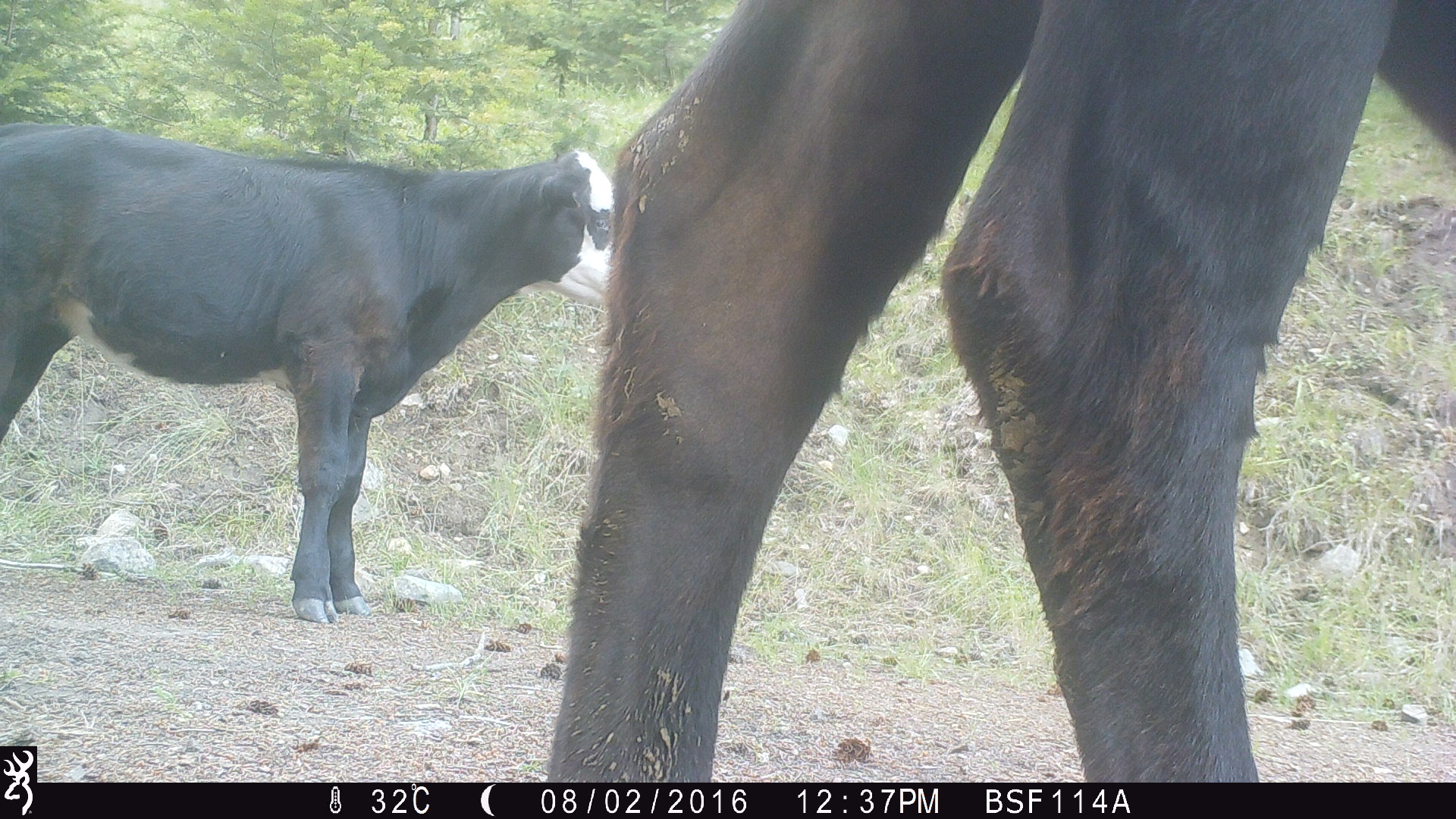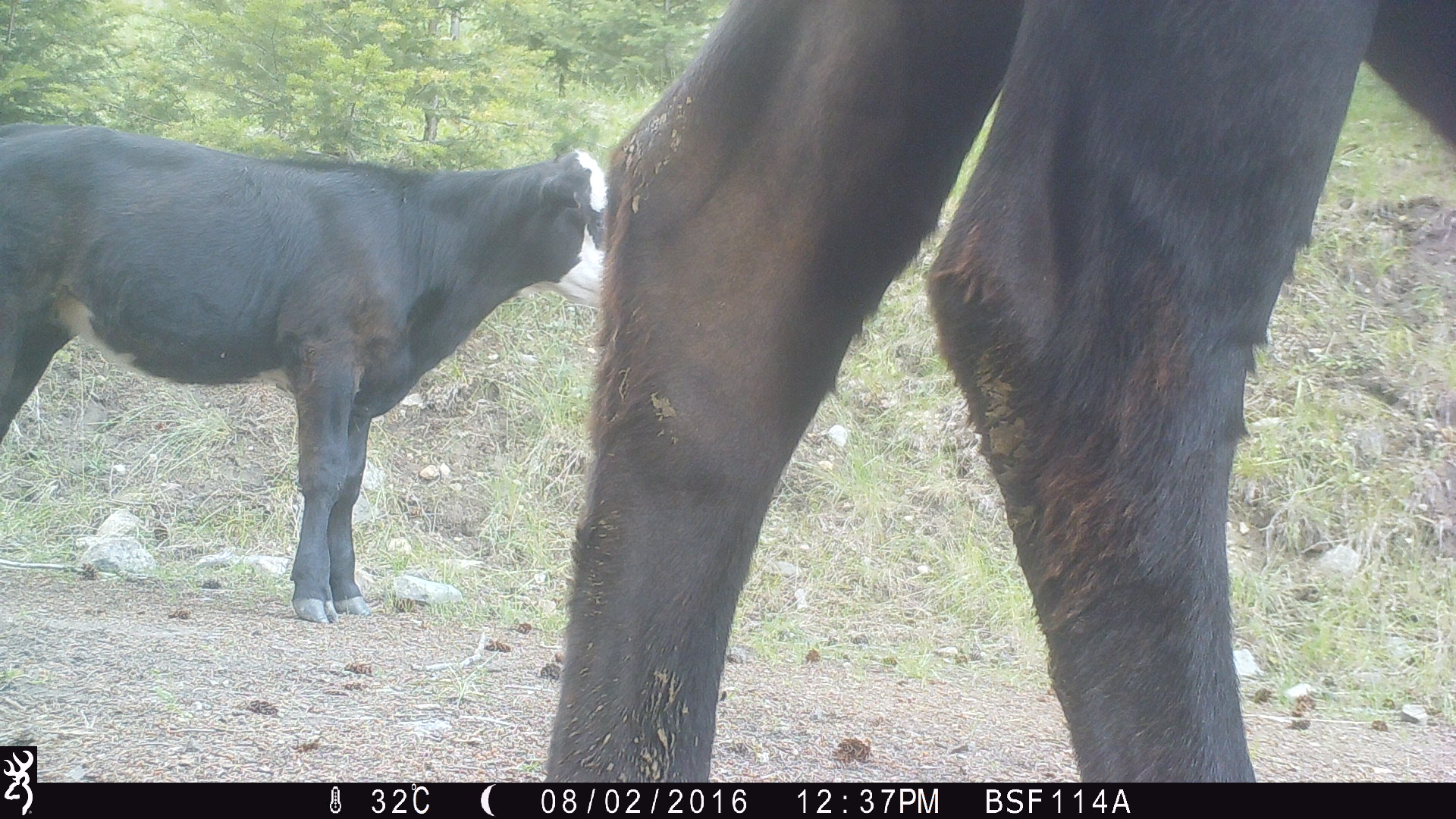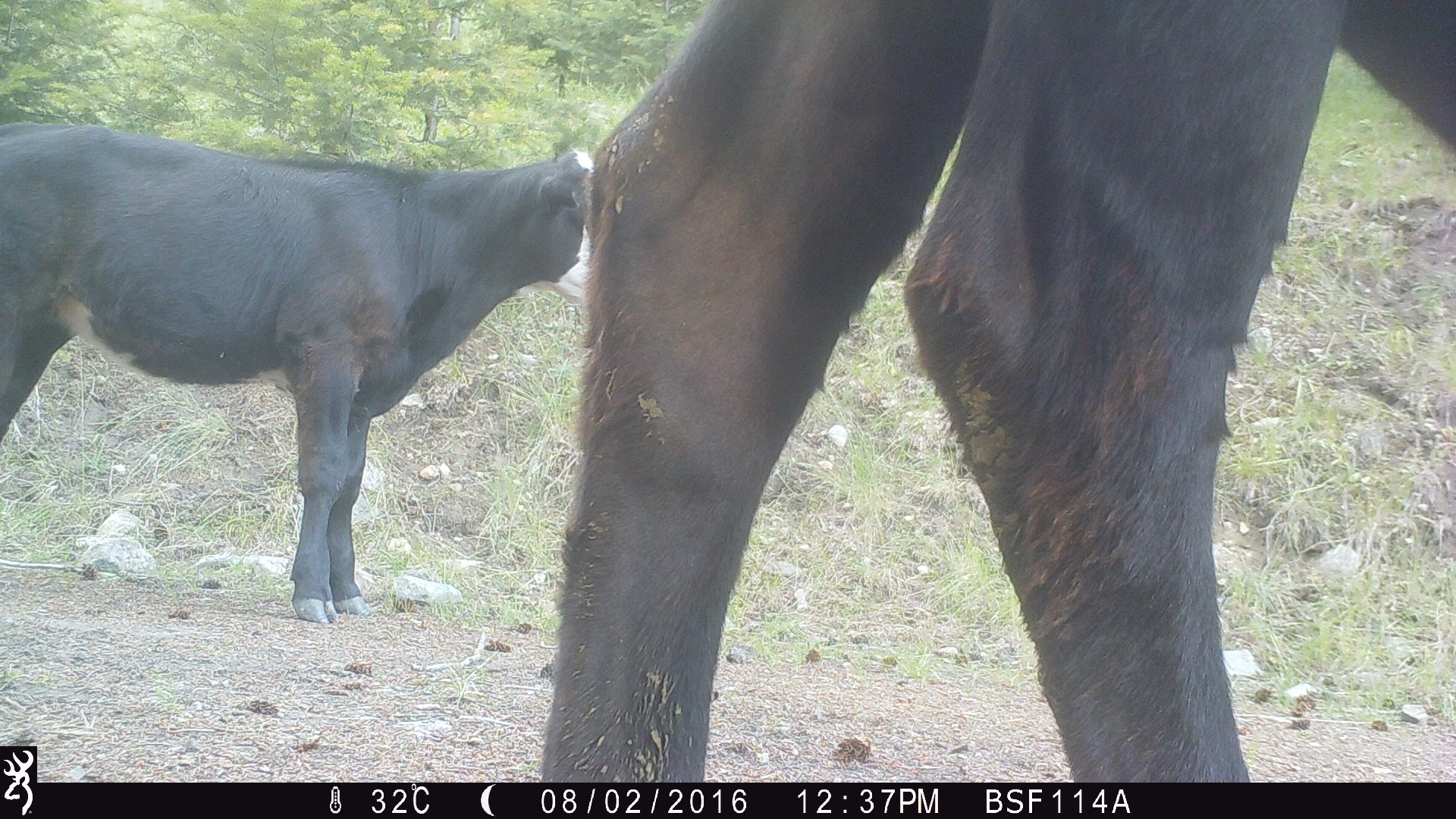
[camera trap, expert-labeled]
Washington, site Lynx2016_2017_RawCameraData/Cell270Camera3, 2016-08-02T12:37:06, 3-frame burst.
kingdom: Animalia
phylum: Chordata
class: Mammalia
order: Artiodactyla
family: Bovidae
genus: Bos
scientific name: Bos taurus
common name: domestic cattle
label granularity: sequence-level